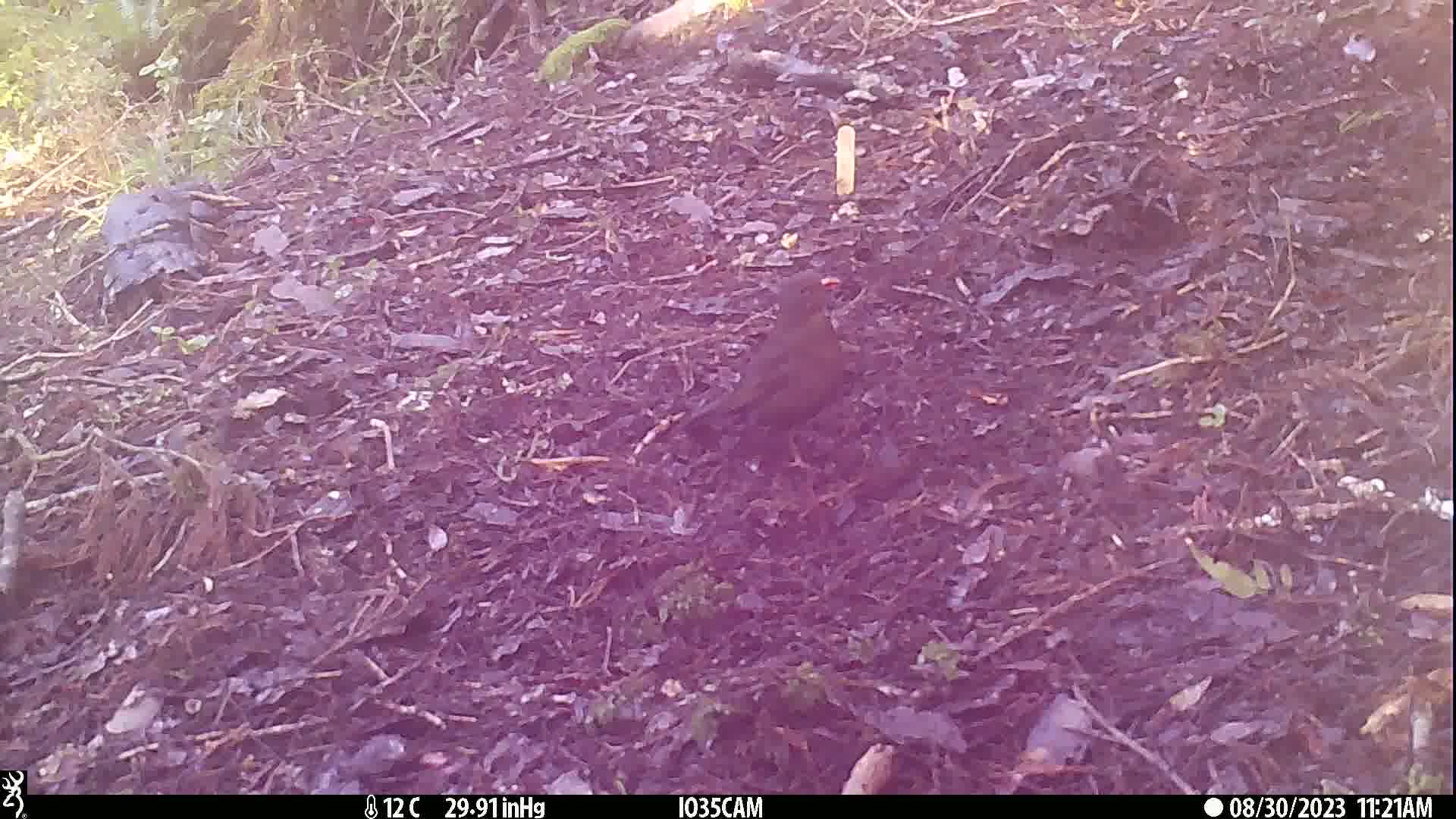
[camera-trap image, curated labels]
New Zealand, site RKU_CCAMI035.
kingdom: Animalia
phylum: Chordata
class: Aves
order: Passeriformes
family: Turdidae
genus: Turdus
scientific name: Turdus merula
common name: eurasian blackbird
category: blackbird